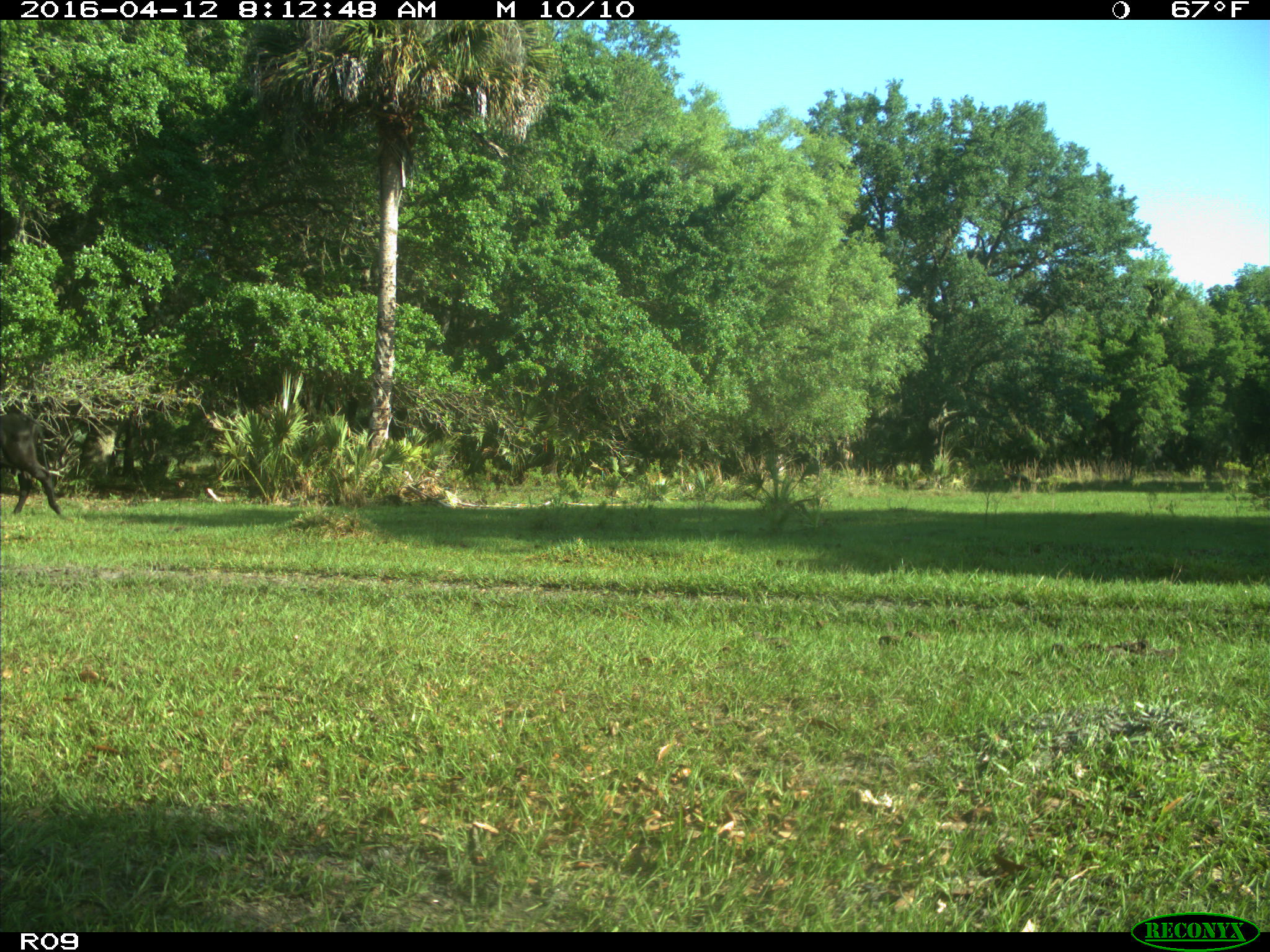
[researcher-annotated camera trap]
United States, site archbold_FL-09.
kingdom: Animalia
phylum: Chordata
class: Mammalia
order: Artiodactyla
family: Bovidae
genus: Bos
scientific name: Bos taurus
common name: domestic cow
Bos taurus (domestic cow).